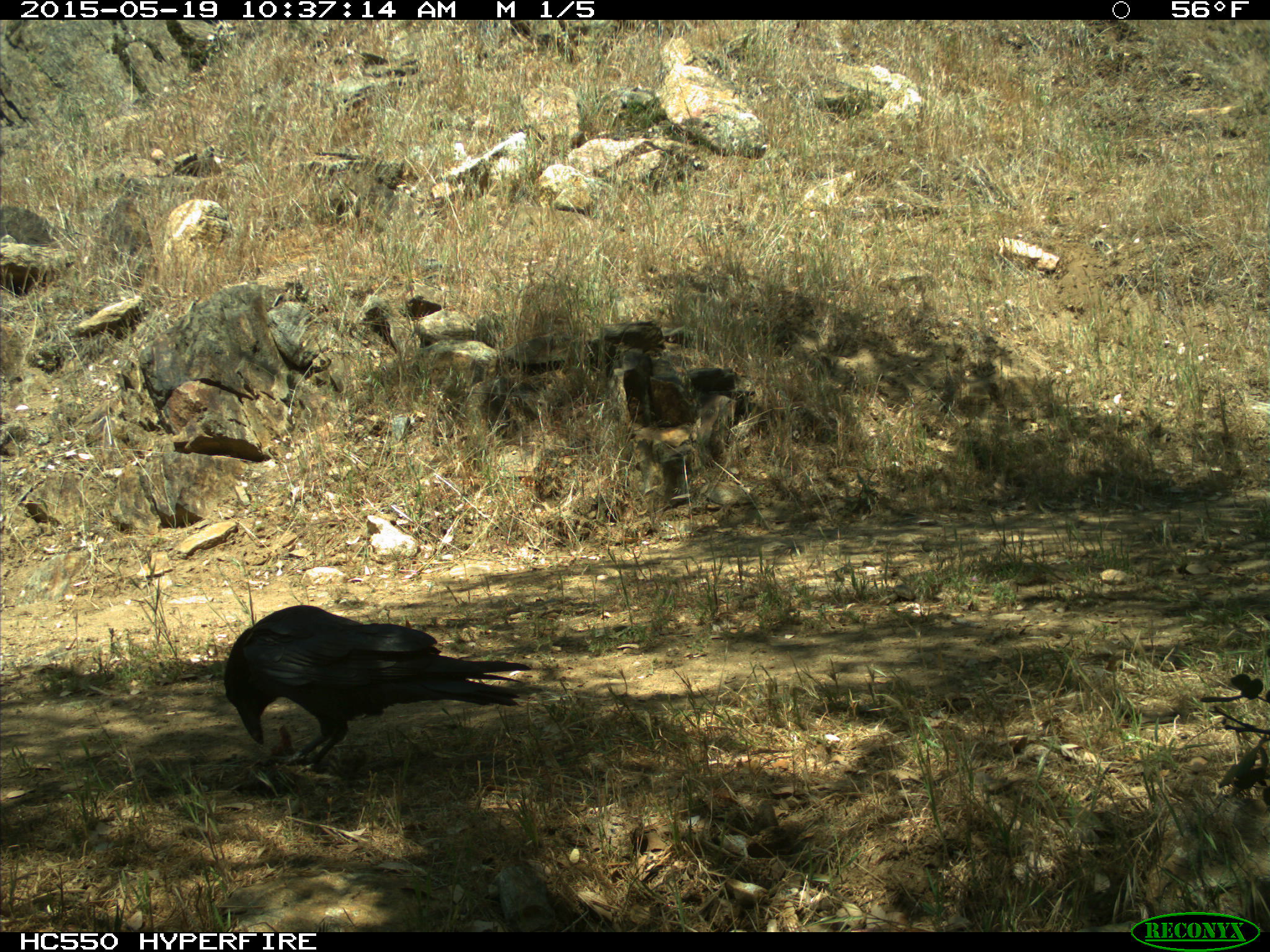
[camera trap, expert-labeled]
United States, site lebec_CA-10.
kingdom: Animalia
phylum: Chordata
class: Aves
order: Passeriformes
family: Corvidae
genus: Corvus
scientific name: Corvus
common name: crows and ravens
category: unidentified corvus